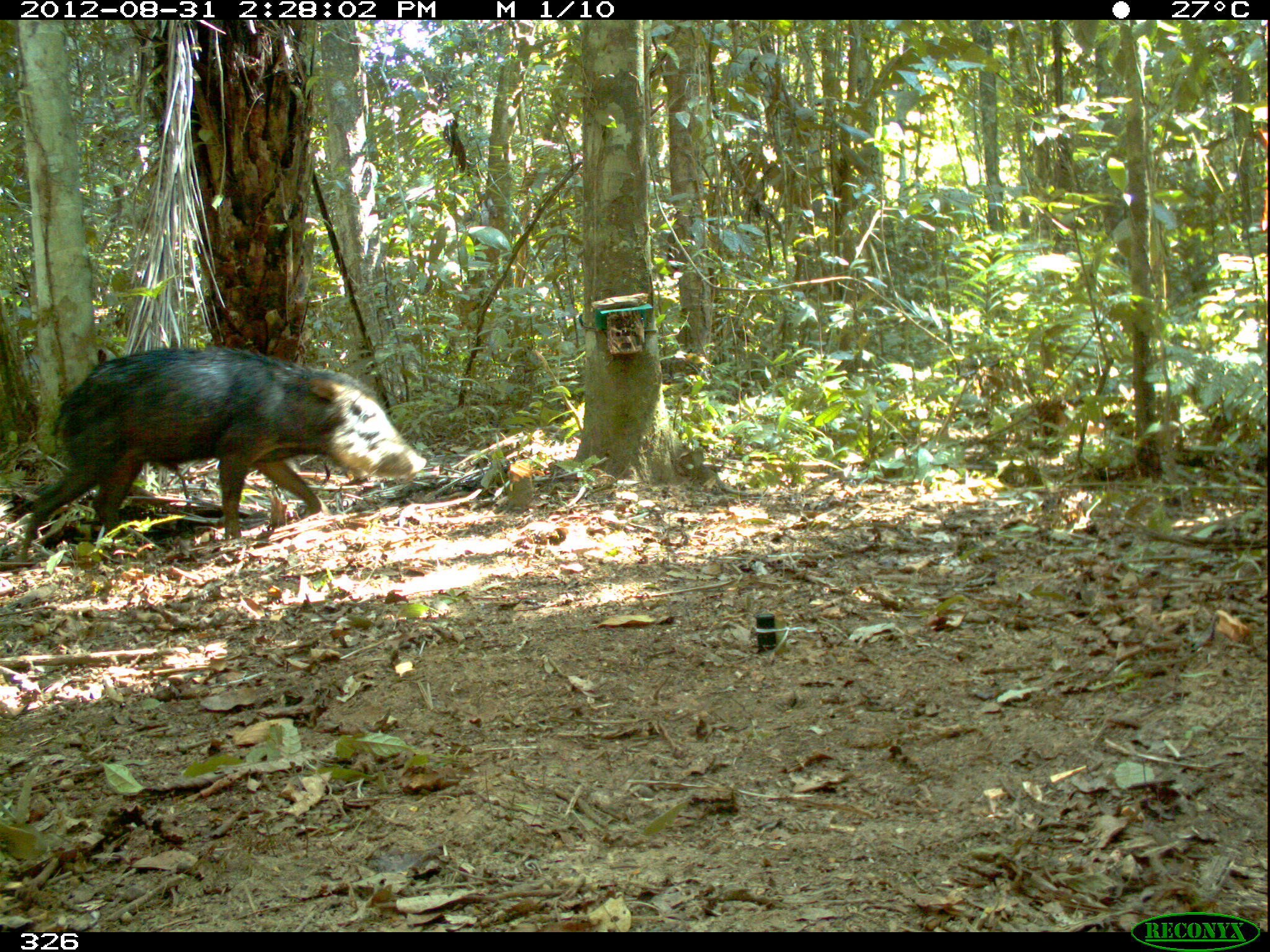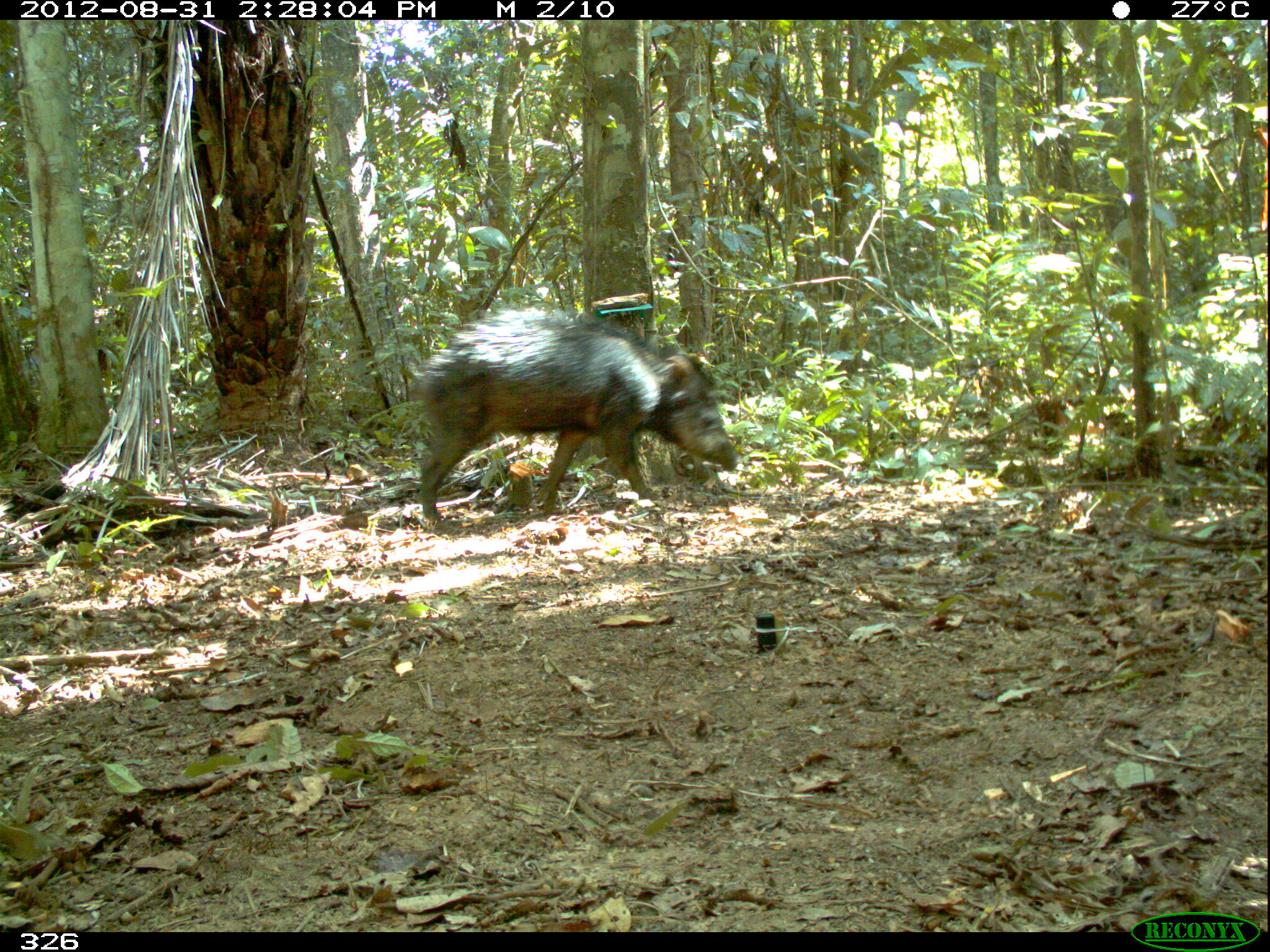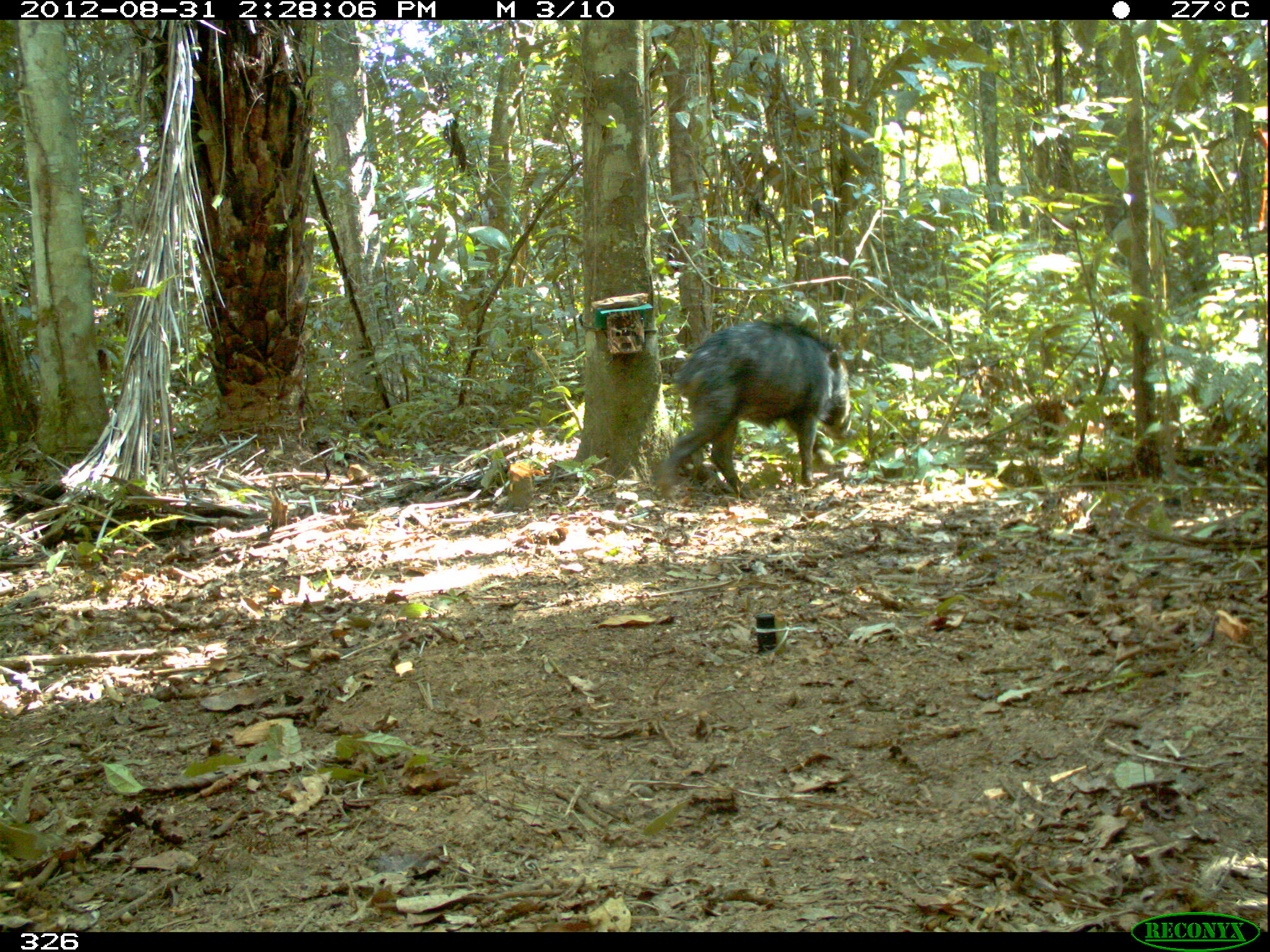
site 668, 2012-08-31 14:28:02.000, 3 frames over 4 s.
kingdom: Animalia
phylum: Chordata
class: Mammalia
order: Artiodactyla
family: Tayassuidae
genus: Tayassu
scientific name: Tayassu pecari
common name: white-lipped peccary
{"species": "Tayassu pecari (white-lipped peccary)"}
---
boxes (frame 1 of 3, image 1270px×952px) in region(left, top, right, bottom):
tayassu pecari: region(12, 343, 427, 565)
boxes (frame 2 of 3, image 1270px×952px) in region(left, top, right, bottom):
tayassu pecari: region(413, 299, 739, 527)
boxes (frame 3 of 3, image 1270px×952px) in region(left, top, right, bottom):
tayassu pecari: region(656, 313, 852, 501)